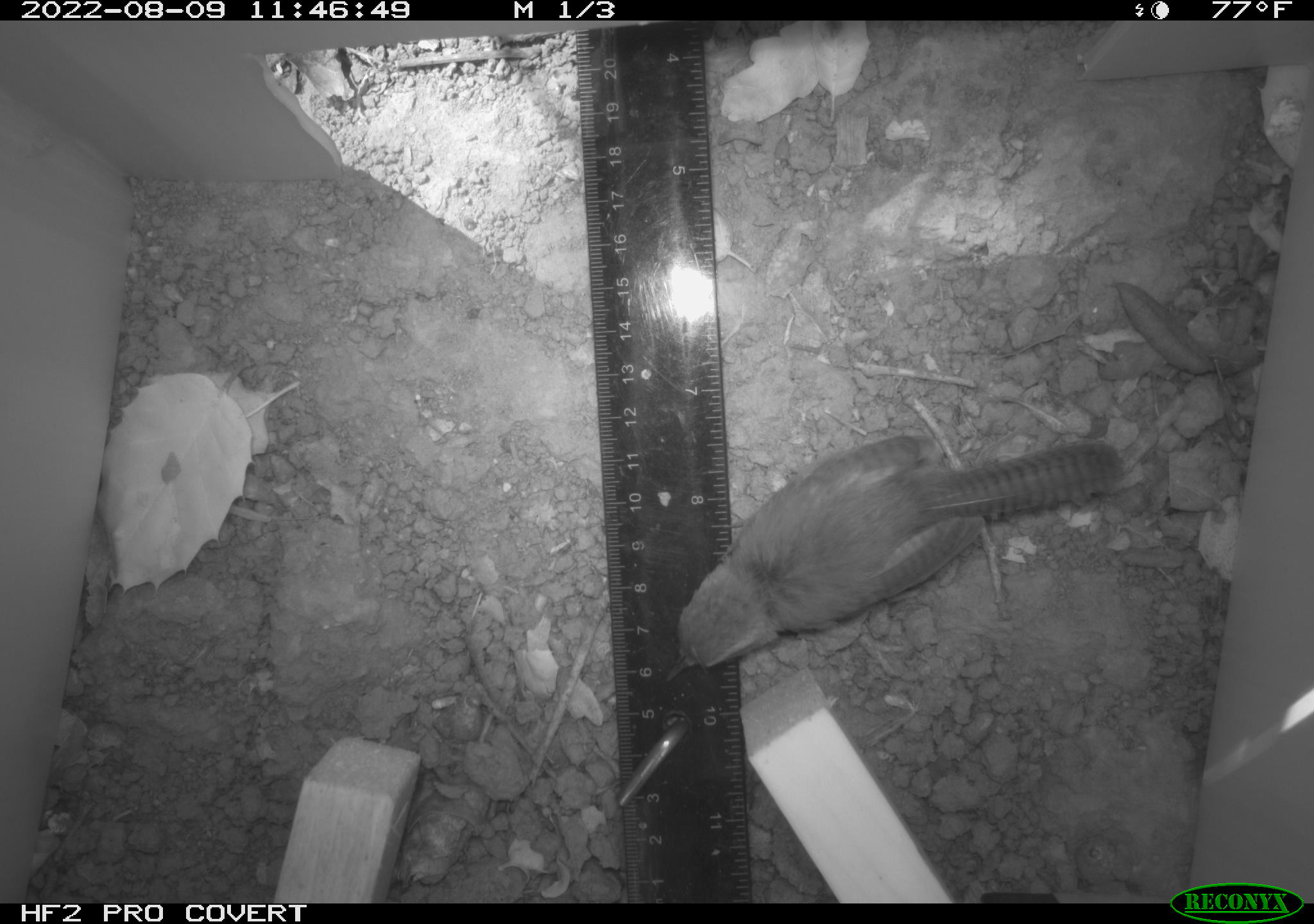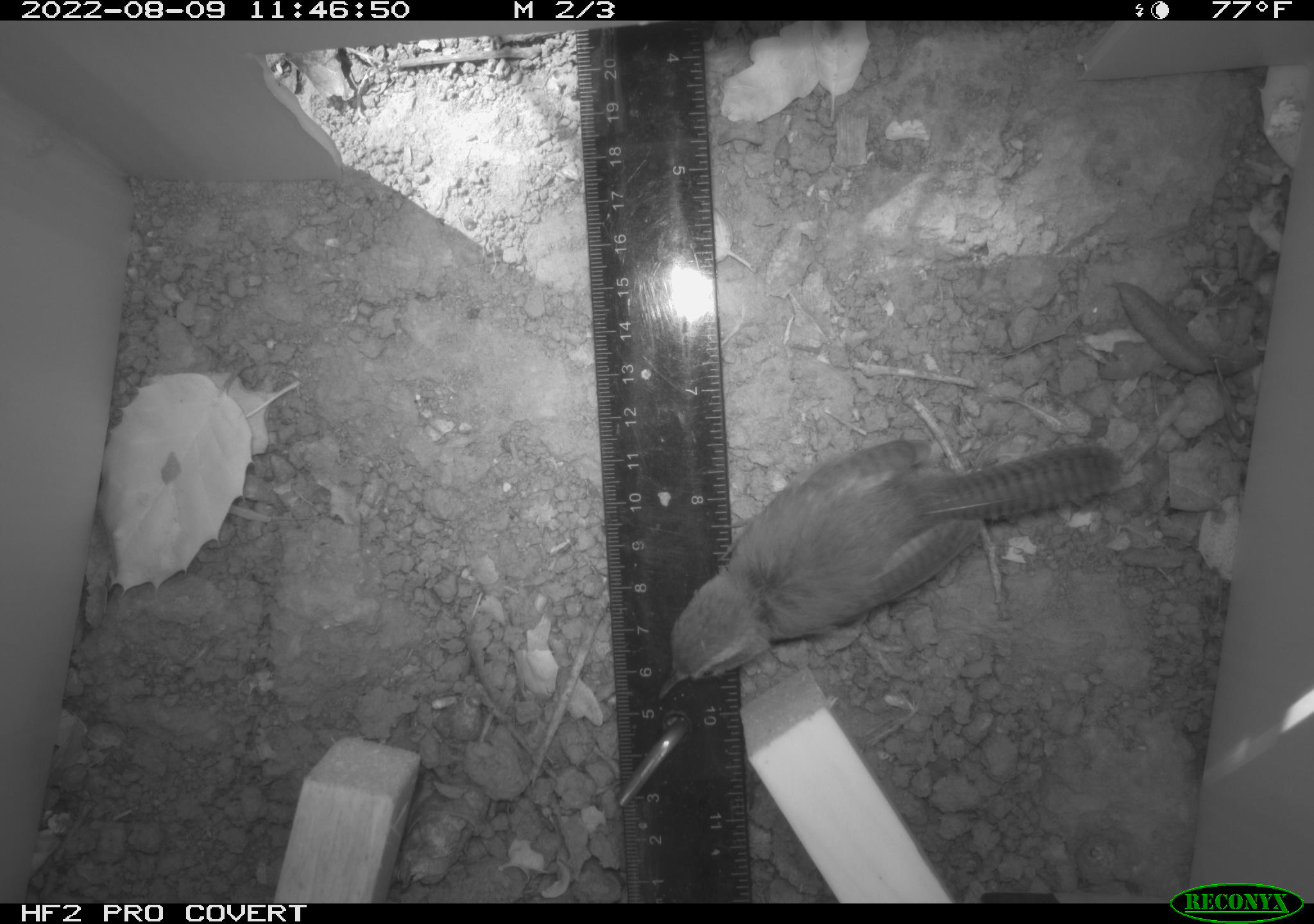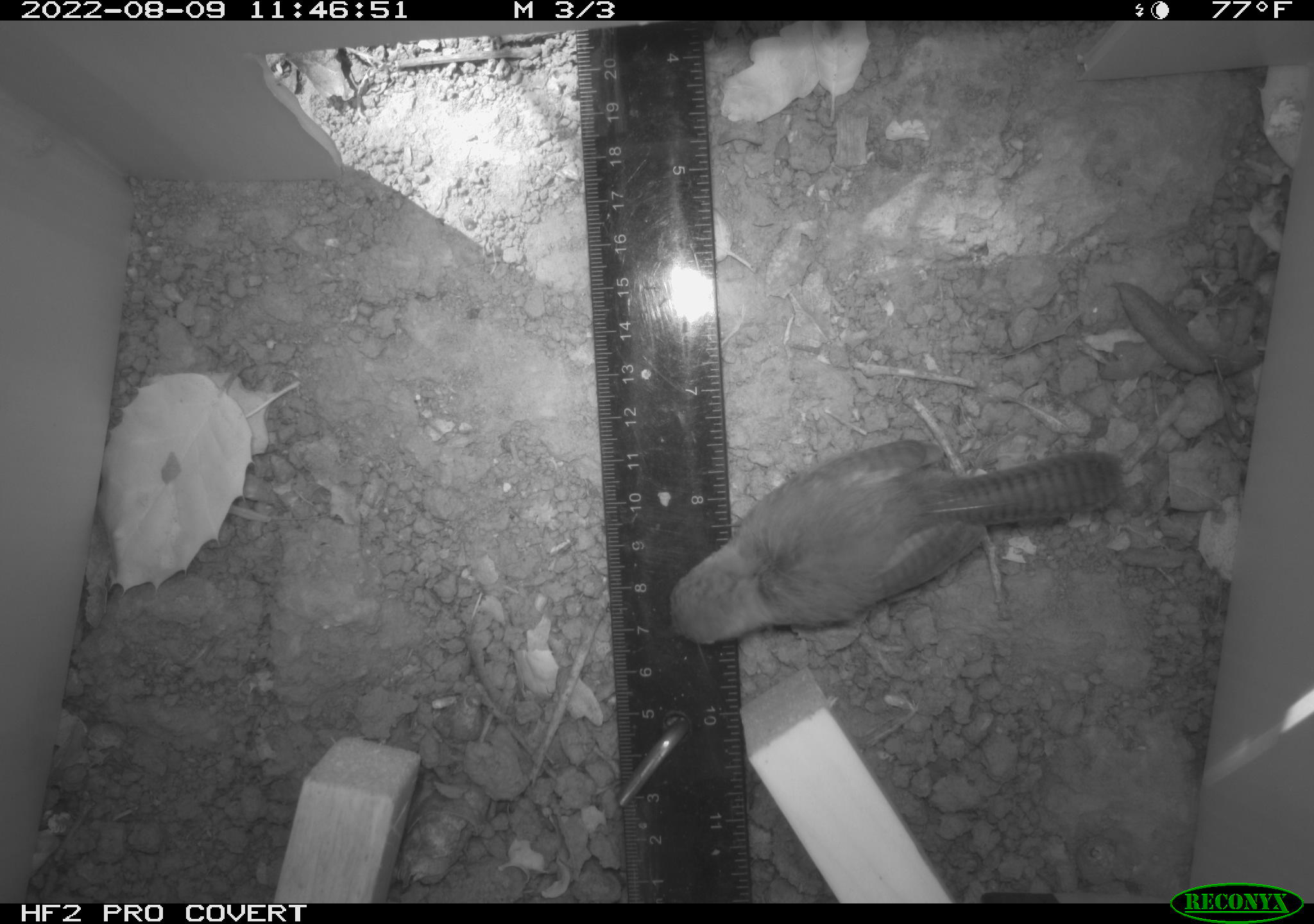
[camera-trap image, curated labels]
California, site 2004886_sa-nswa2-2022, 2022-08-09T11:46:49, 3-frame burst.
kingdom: Animalia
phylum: Chordata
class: Aves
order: Passeriformes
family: Troglodytidae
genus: Thryomanes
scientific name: Thryomanes bewickii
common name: bewick's wren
Bewick's wren (Thryomanes bewickii).